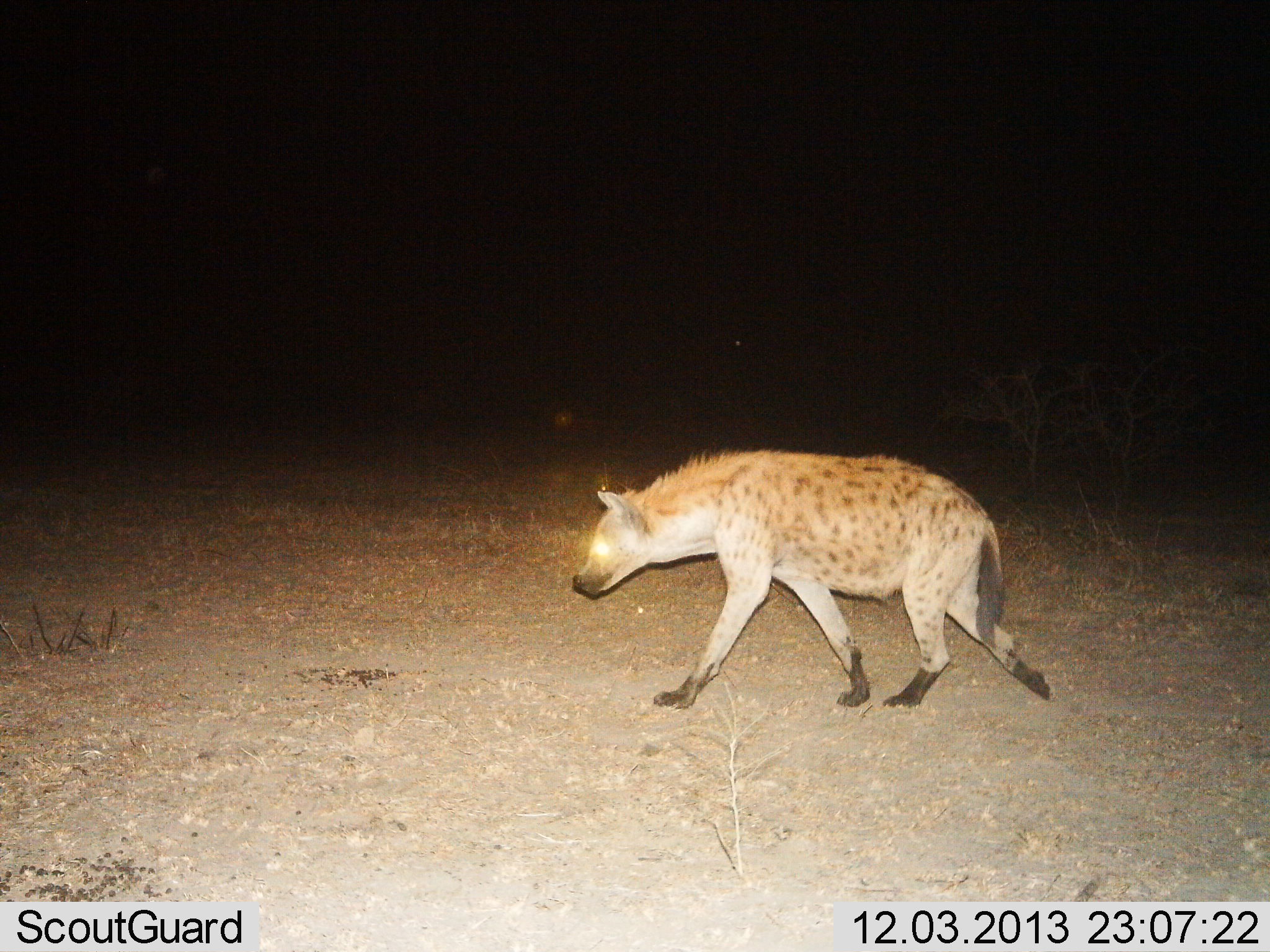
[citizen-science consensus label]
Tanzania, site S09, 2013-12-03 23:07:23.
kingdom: Animalia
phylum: Chordata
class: Mammalia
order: Carnivora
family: Hyaenidae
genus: Crocuta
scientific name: Crocuta crocuta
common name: spotted hyena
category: hyenaspotted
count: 1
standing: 12%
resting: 0%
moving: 94%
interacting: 0%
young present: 0%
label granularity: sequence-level